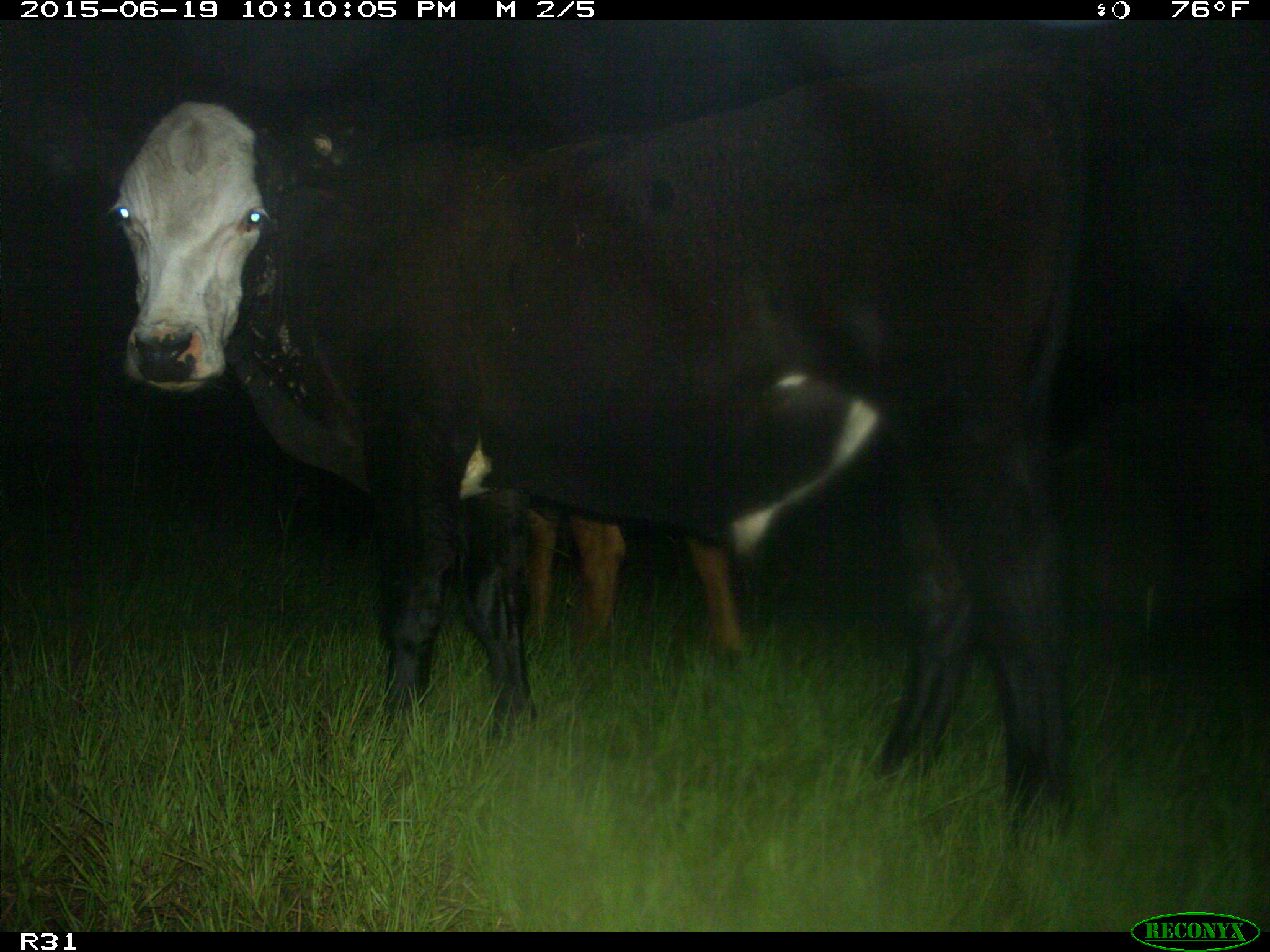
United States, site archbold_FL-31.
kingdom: Animalia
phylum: Chordata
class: Mammalia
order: Artiodactyla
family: Bovidae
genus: Bos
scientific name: Bos taurus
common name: domestic cow